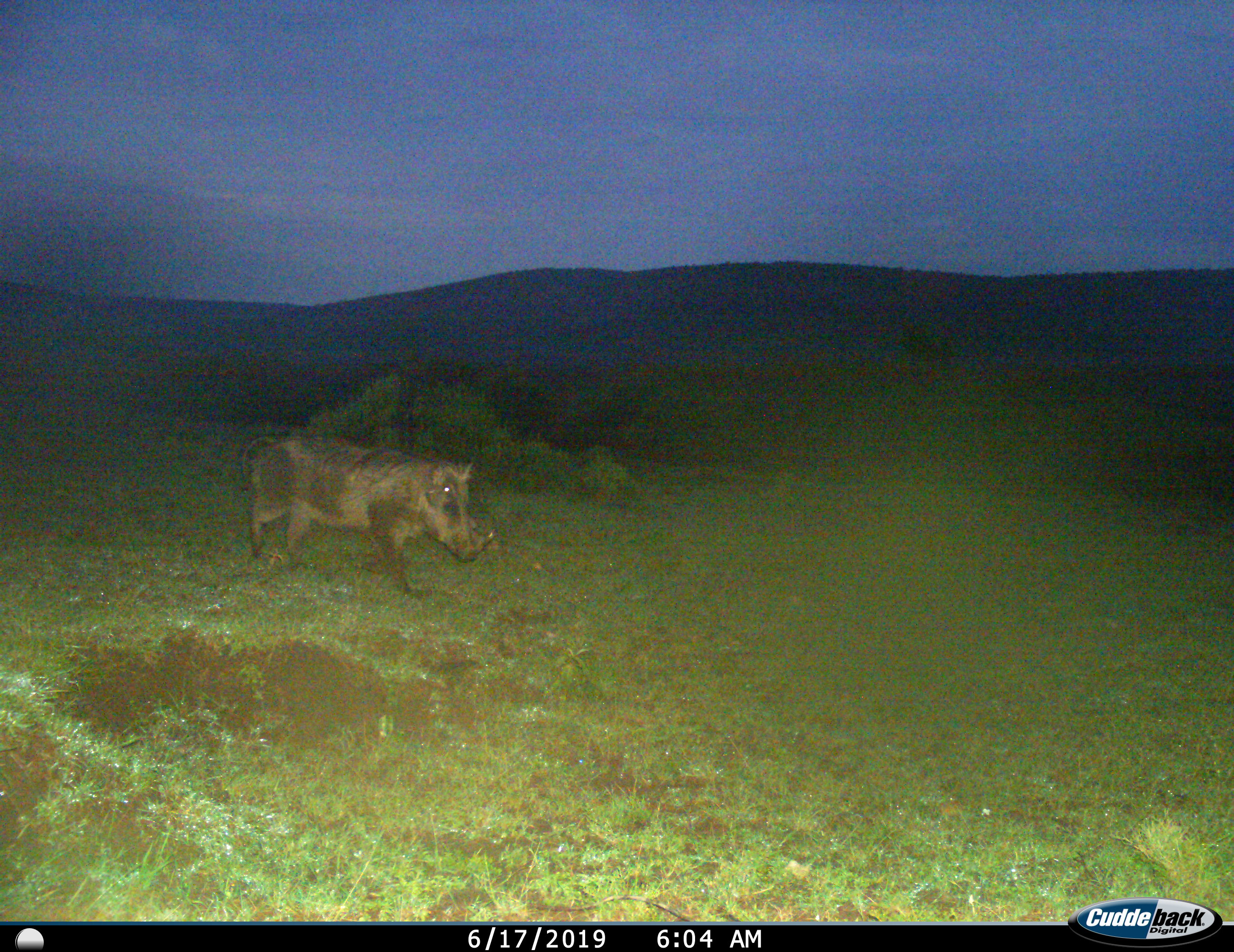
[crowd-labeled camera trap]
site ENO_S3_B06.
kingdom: Animalia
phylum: Chordata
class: Mammalia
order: Artiodactyla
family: Suidae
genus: Phacochoerus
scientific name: Phacochoerus africanus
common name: warthog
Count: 1.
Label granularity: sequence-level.